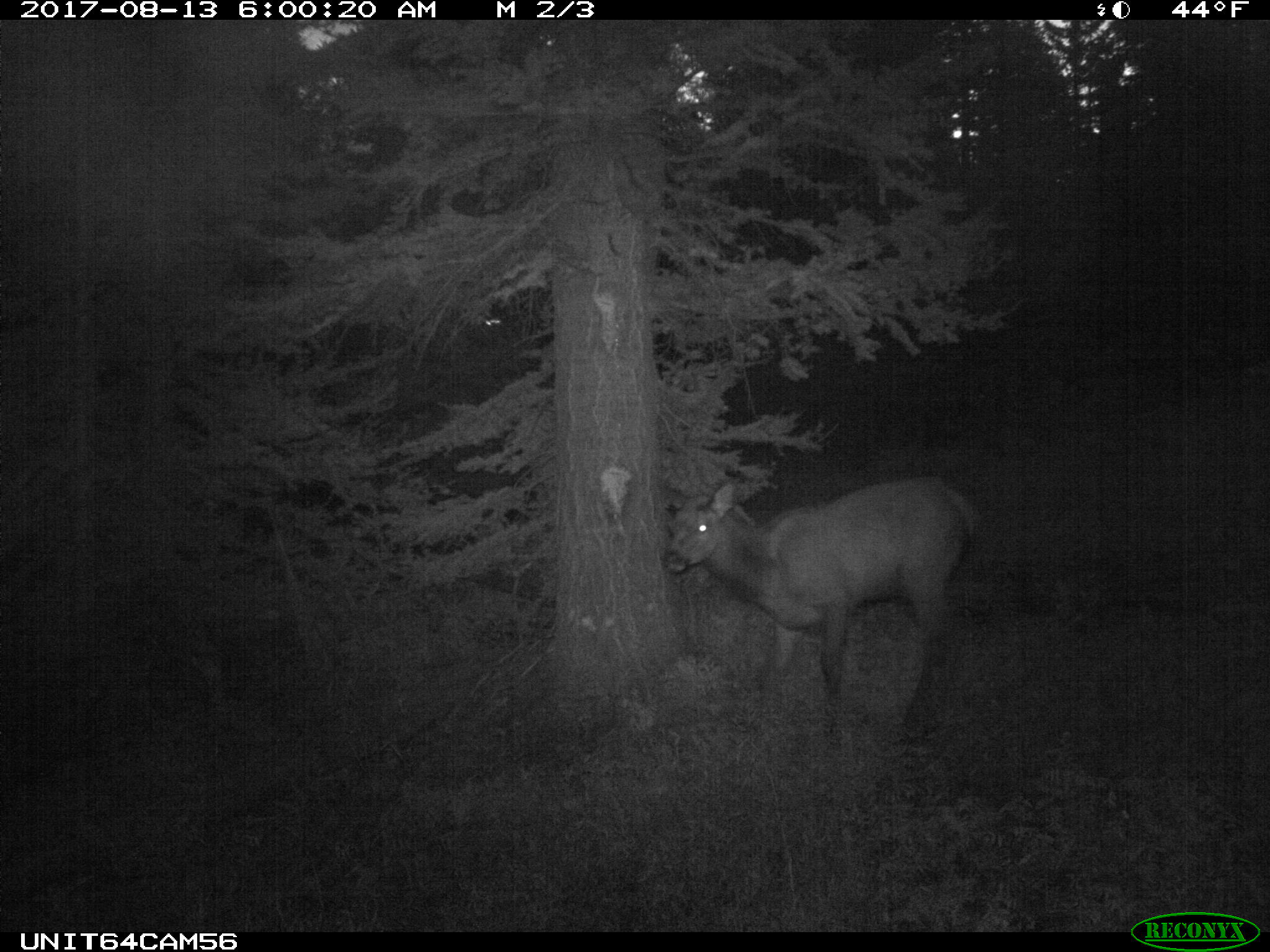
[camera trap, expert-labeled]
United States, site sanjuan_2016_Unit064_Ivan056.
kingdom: Animalia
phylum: Chordata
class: Mammalia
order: Artiodactyla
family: Cervidae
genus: Cervus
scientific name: Cervus elaphus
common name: red deer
Cervus elaphus (red deer).